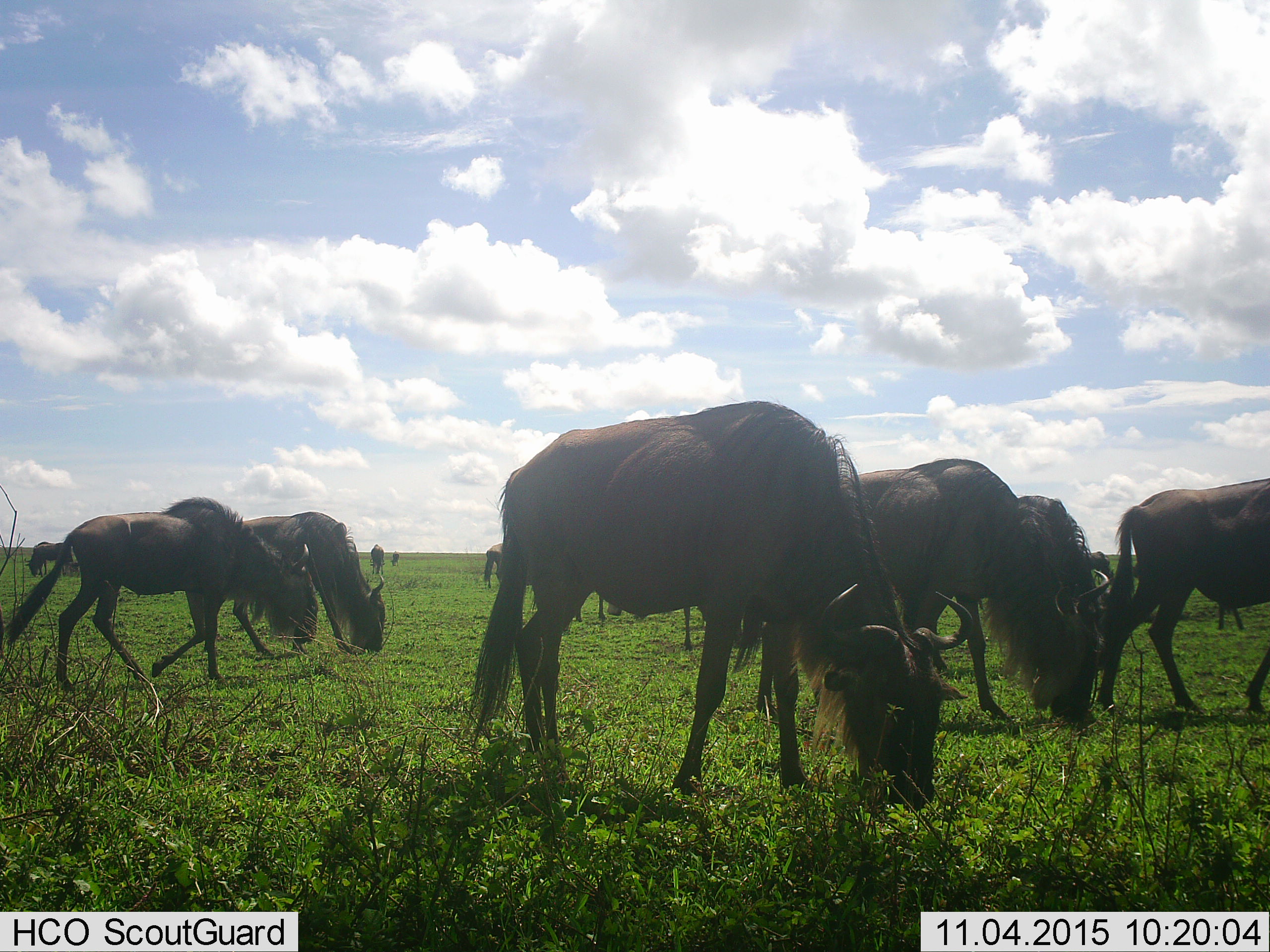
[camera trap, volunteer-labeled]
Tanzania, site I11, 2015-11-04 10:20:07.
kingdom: Animalia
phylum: Chordata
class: Mammalia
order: Artiodactyla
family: Bovidae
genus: Connochaetes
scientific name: Connochaetes taurinus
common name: blue wildebeest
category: wildebeest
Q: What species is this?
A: Wildebeest (blue wildebeest) (Connochaetes taurinus).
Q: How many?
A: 11-50.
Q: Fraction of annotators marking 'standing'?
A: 50%.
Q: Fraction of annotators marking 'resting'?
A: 0%.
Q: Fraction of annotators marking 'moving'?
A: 60%.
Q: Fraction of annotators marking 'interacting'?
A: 0%.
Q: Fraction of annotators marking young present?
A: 10%.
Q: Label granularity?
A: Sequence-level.